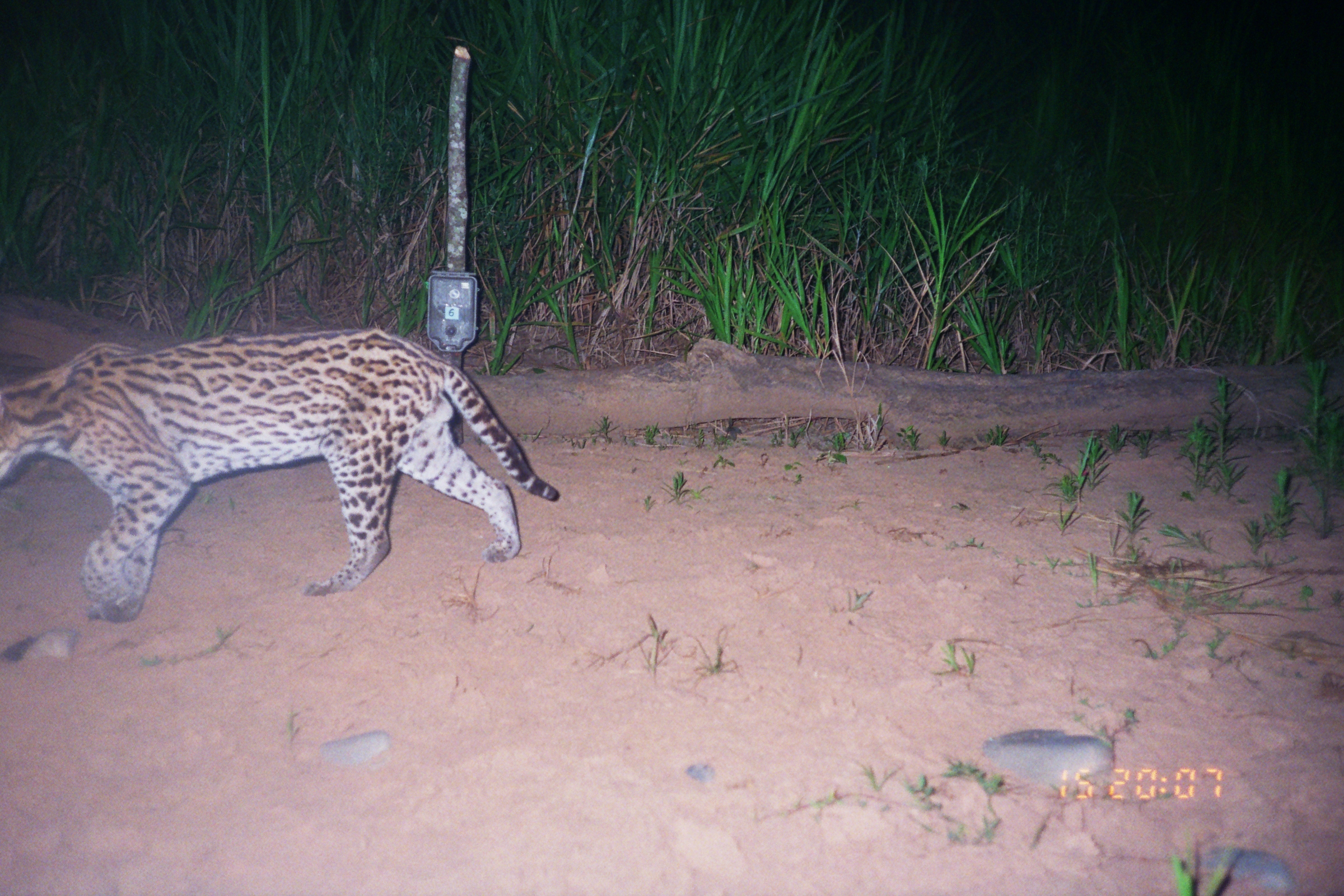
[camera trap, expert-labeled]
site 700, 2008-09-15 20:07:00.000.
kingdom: Animalia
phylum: Chordata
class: Mammalia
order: Carnivora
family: Felidae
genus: Leopardus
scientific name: Leopardus pardalis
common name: ocelot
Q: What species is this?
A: Leopardus pardalis (ocelot).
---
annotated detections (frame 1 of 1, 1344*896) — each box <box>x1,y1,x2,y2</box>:
leopardus pardalis: <box>1,324,558,624</box>